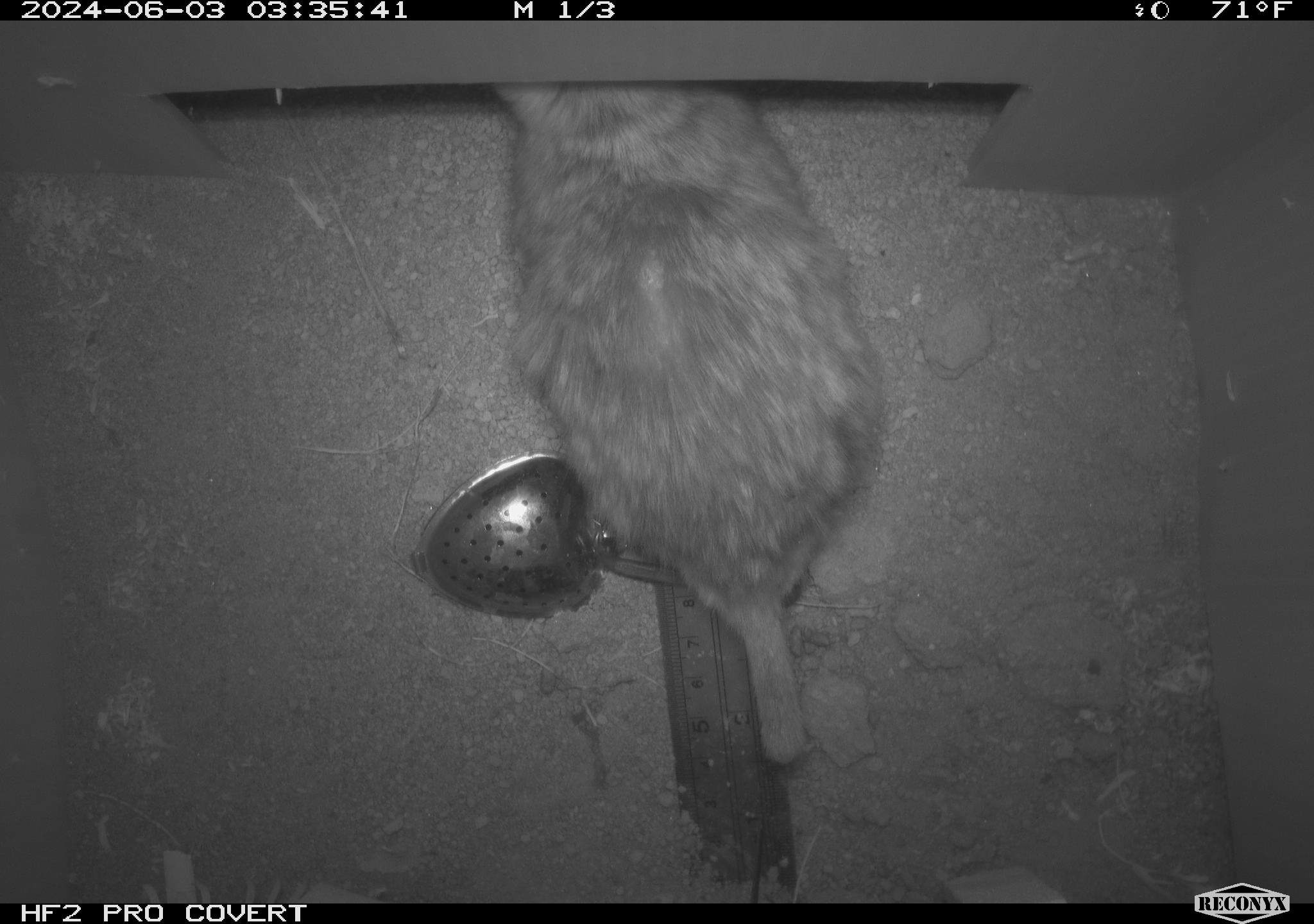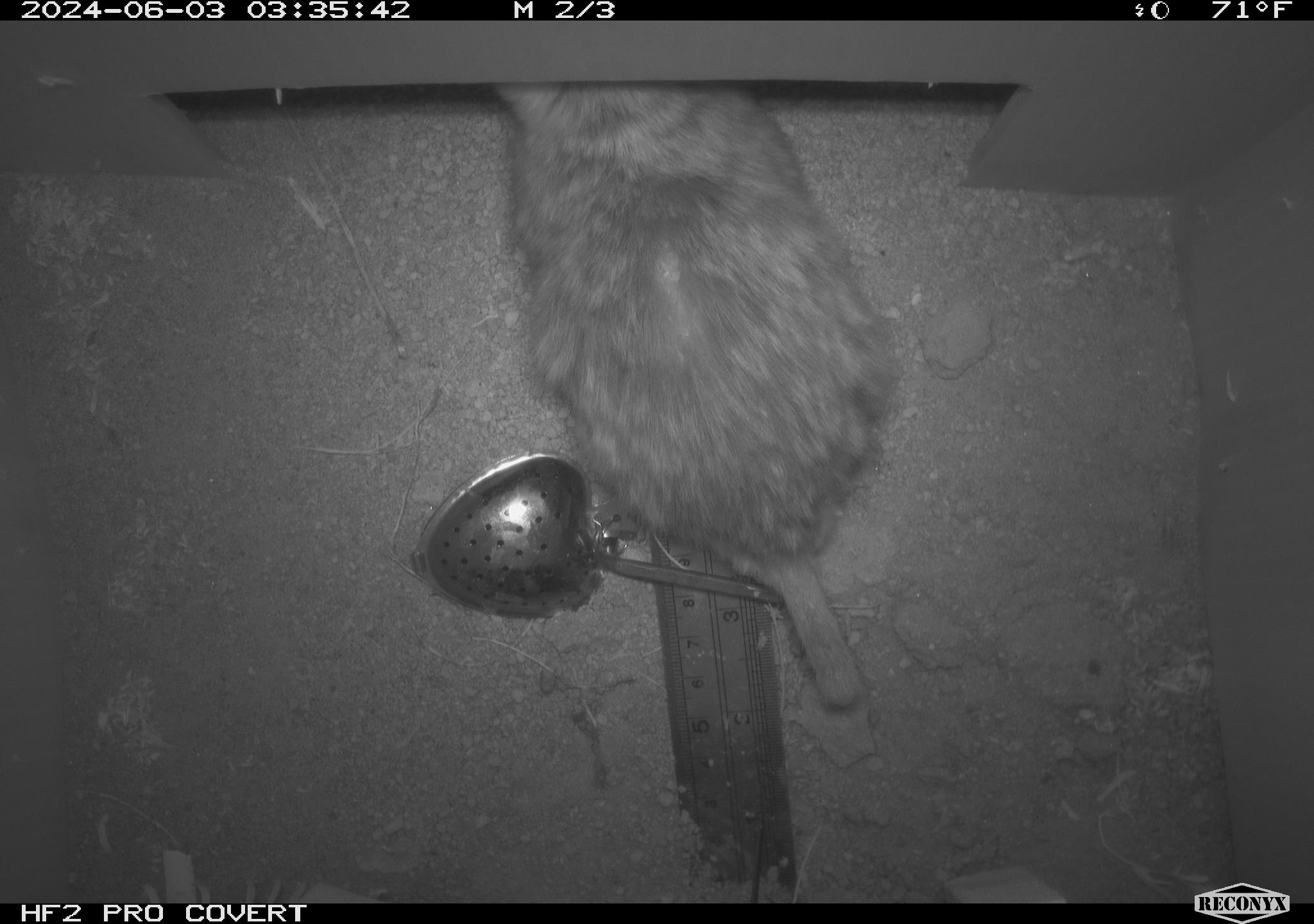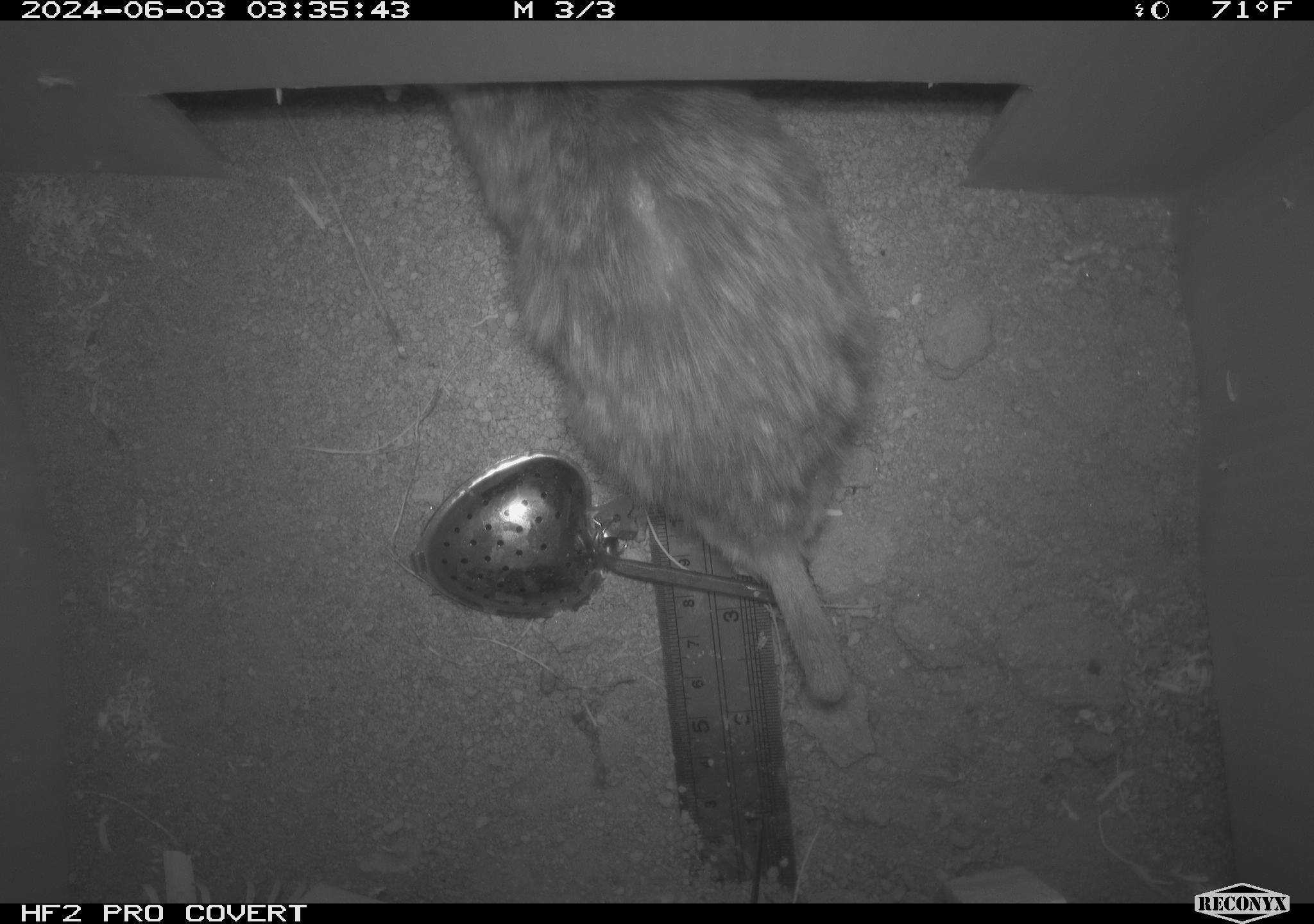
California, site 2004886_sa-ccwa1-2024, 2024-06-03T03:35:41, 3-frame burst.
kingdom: Animalia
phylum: Chordata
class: Mammalia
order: Rodentia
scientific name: Rodentia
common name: woodrat or rat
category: woodrat or rat species